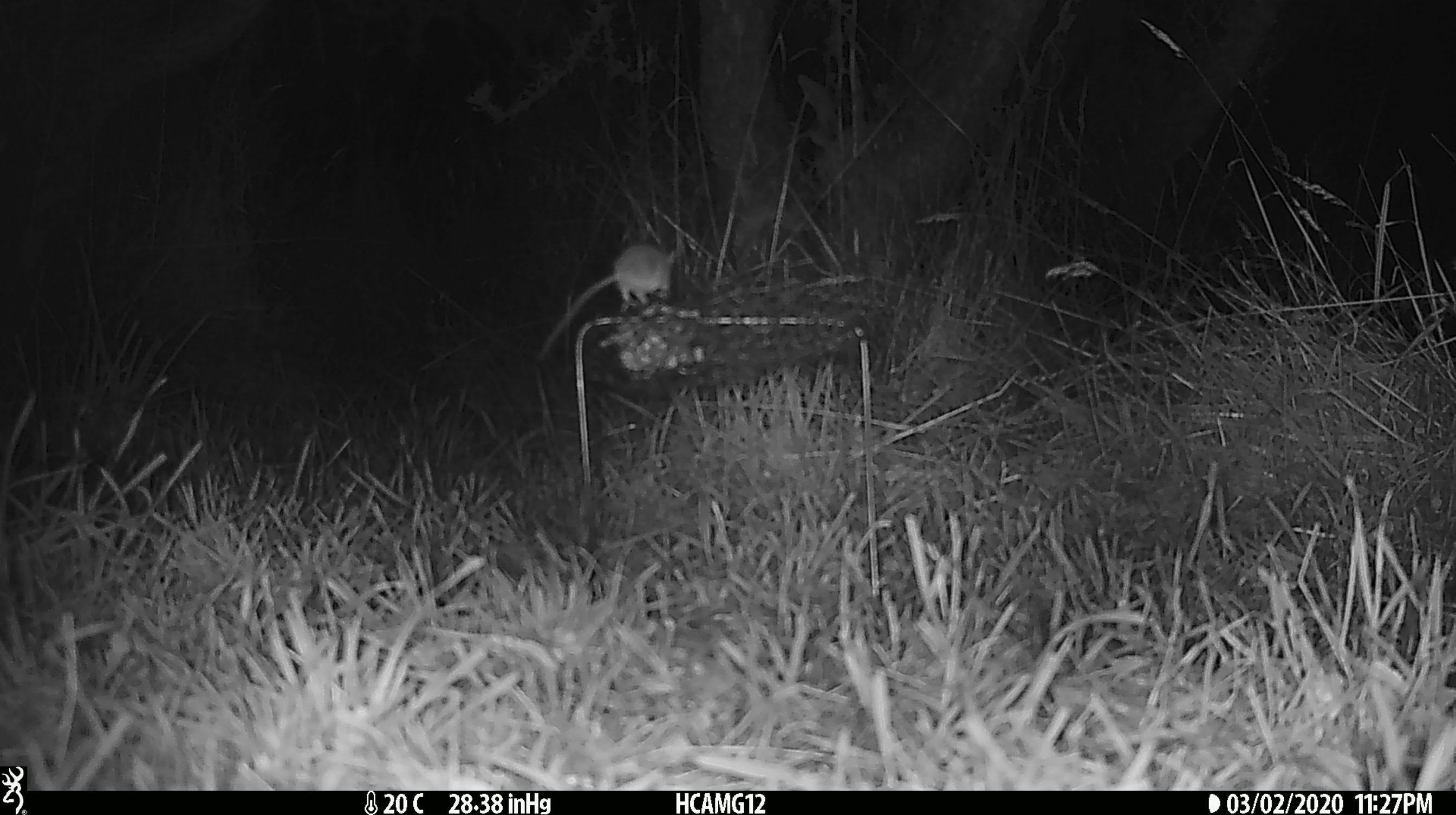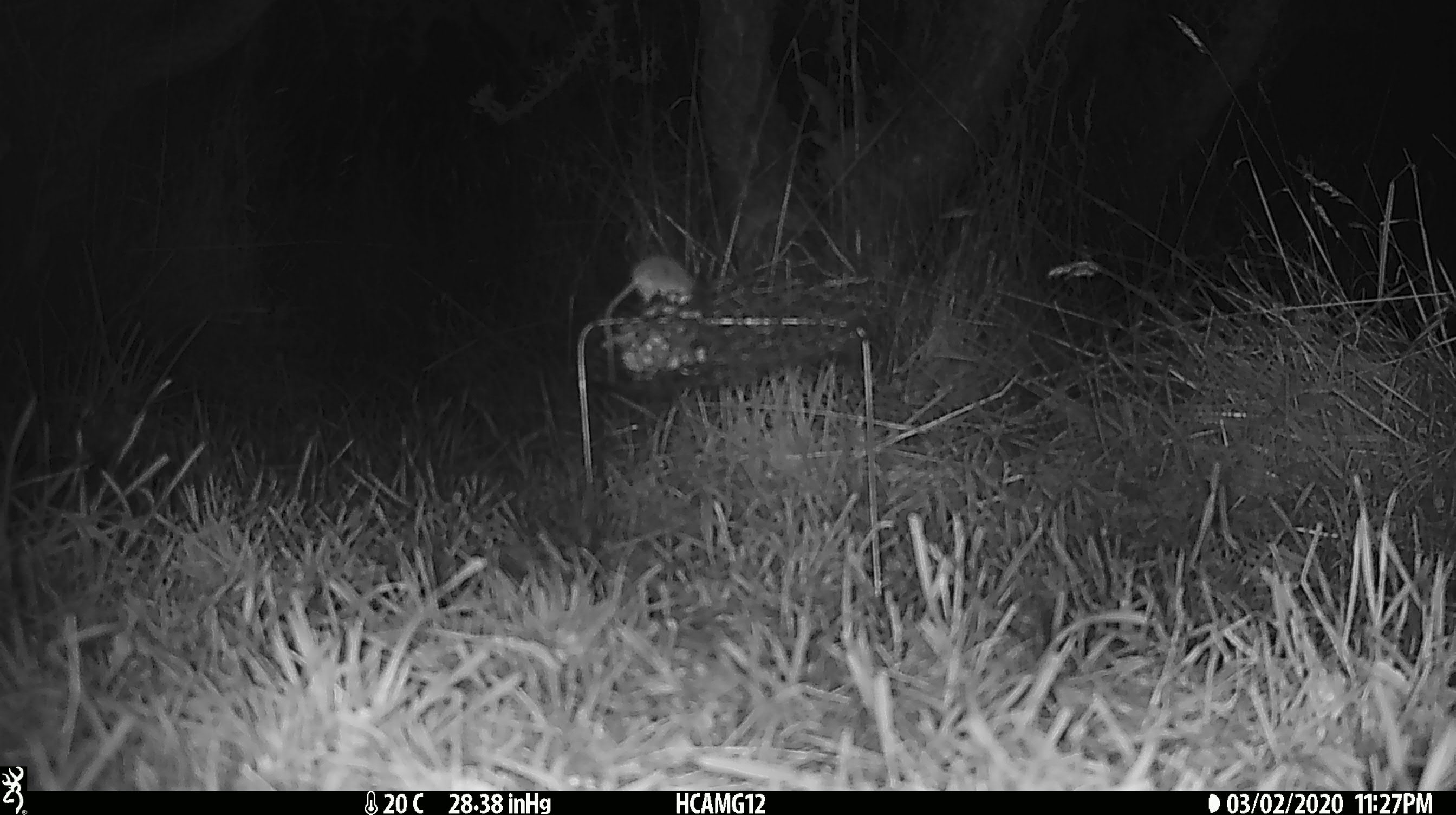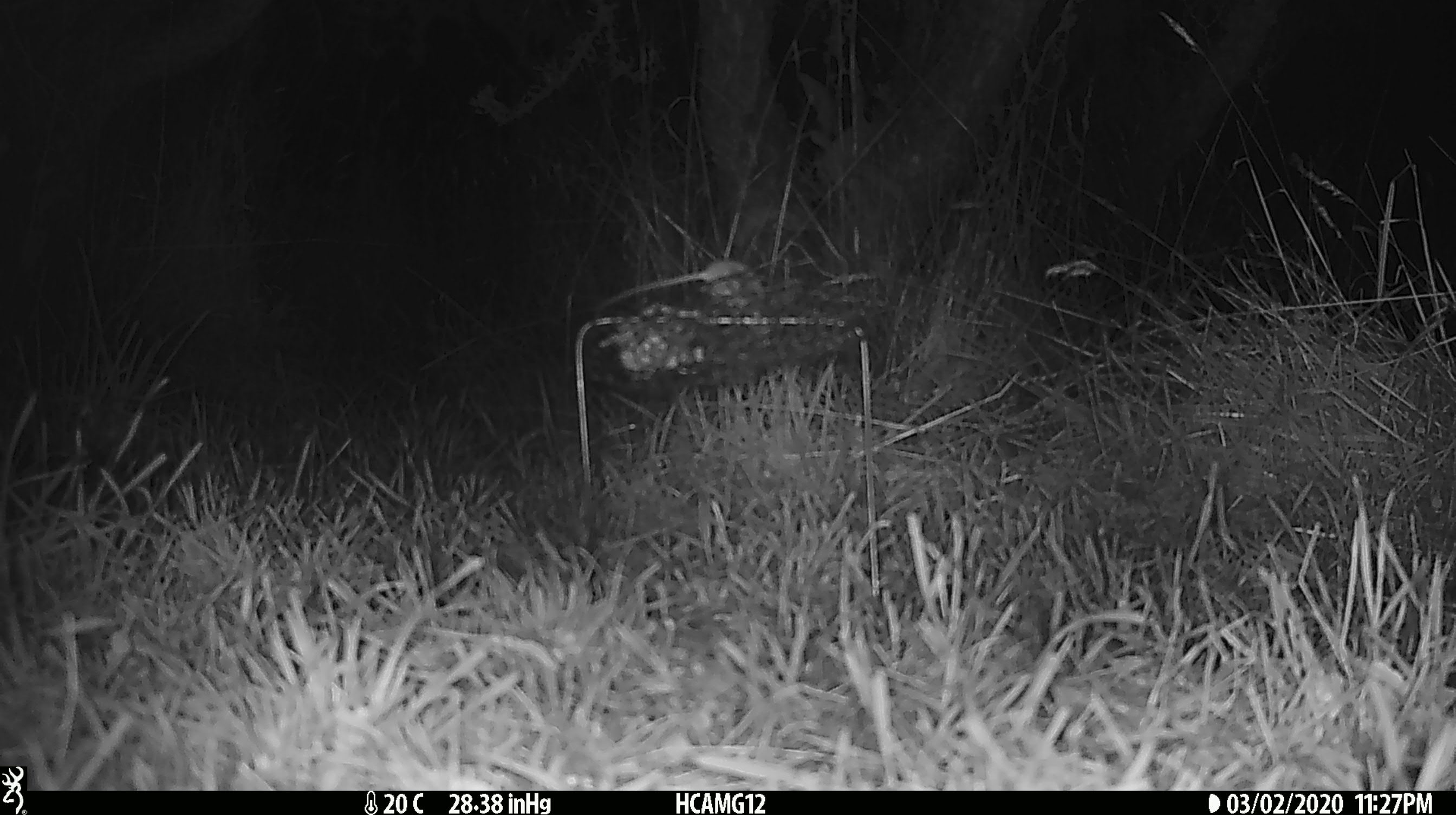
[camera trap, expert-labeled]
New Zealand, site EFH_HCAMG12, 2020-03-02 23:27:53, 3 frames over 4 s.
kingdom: Animalia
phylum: Chordata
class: Mammalia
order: Rodentia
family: Muridae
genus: Mus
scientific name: Mus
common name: mouse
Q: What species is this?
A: Mouse (Mus).